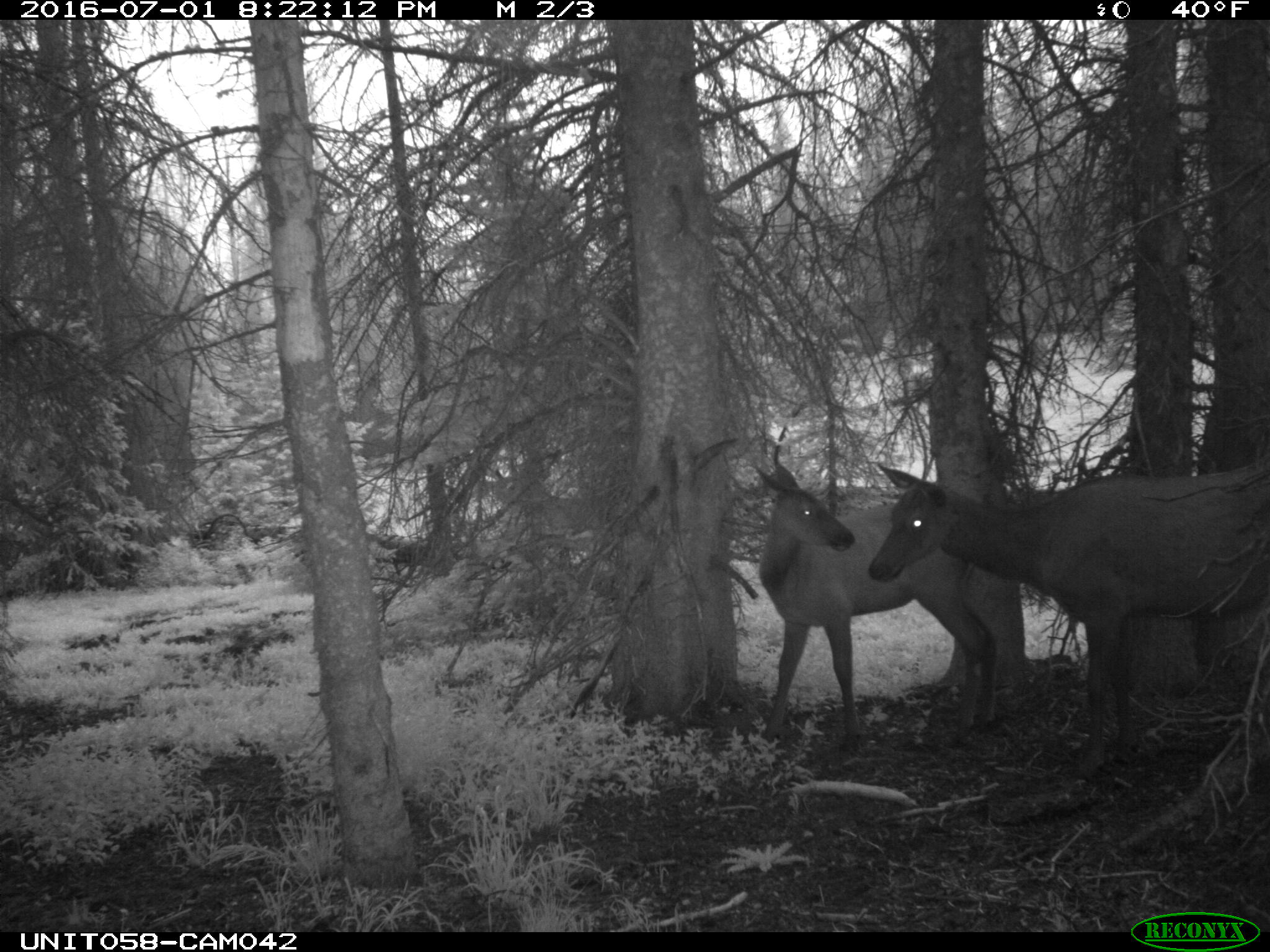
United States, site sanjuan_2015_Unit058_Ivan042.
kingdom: Animalia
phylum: Chordata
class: Mammalia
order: Artiodactyla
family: Cervidae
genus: Cervus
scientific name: Cervus elaphus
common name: red deer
Cervus elaphus (red deer).